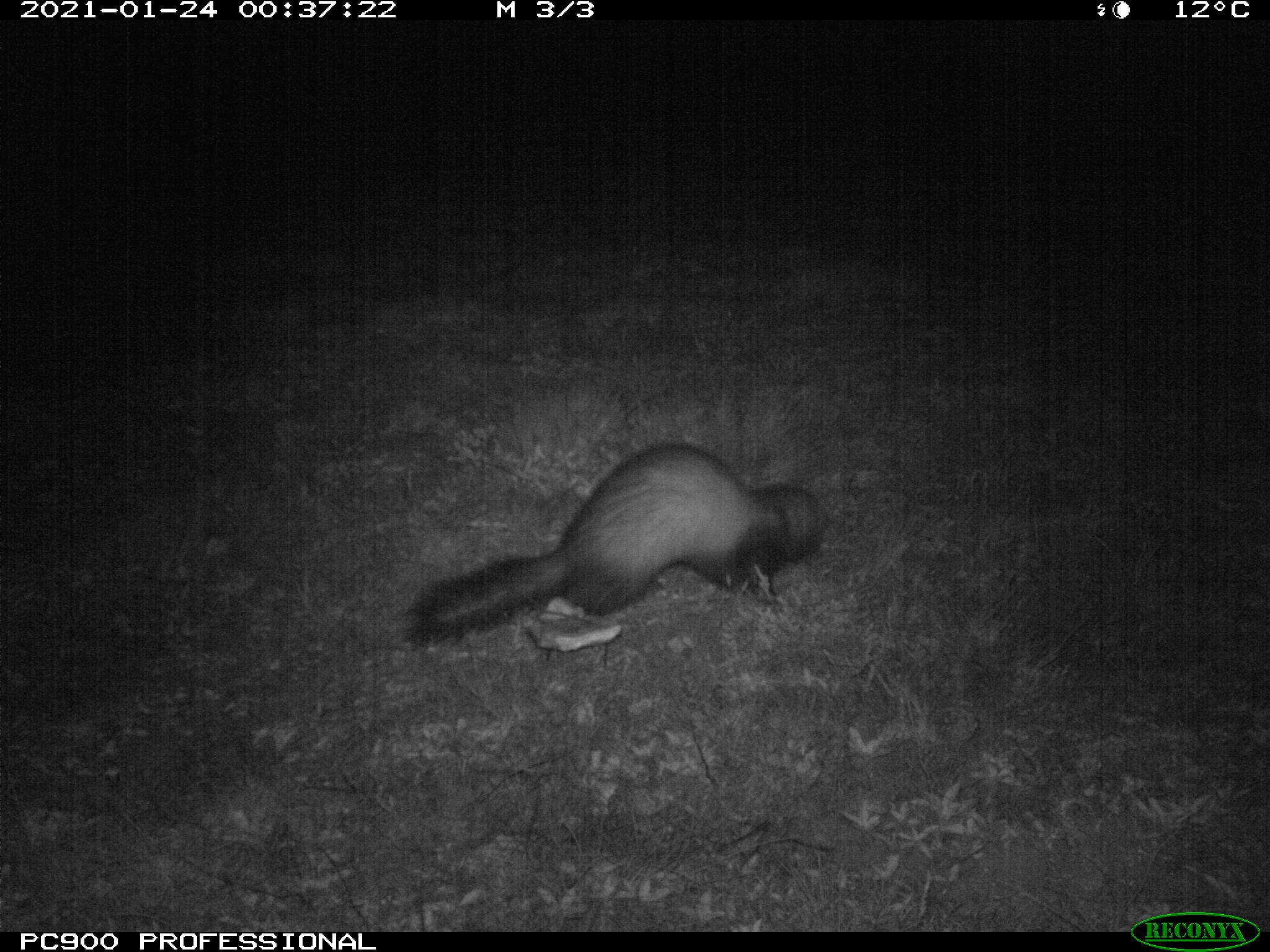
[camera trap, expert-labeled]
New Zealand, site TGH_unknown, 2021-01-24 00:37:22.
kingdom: Animalia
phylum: Chordata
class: Mammalia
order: Carnivora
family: Mustelidae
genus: Mustela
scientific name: Mustela furo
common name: ferret